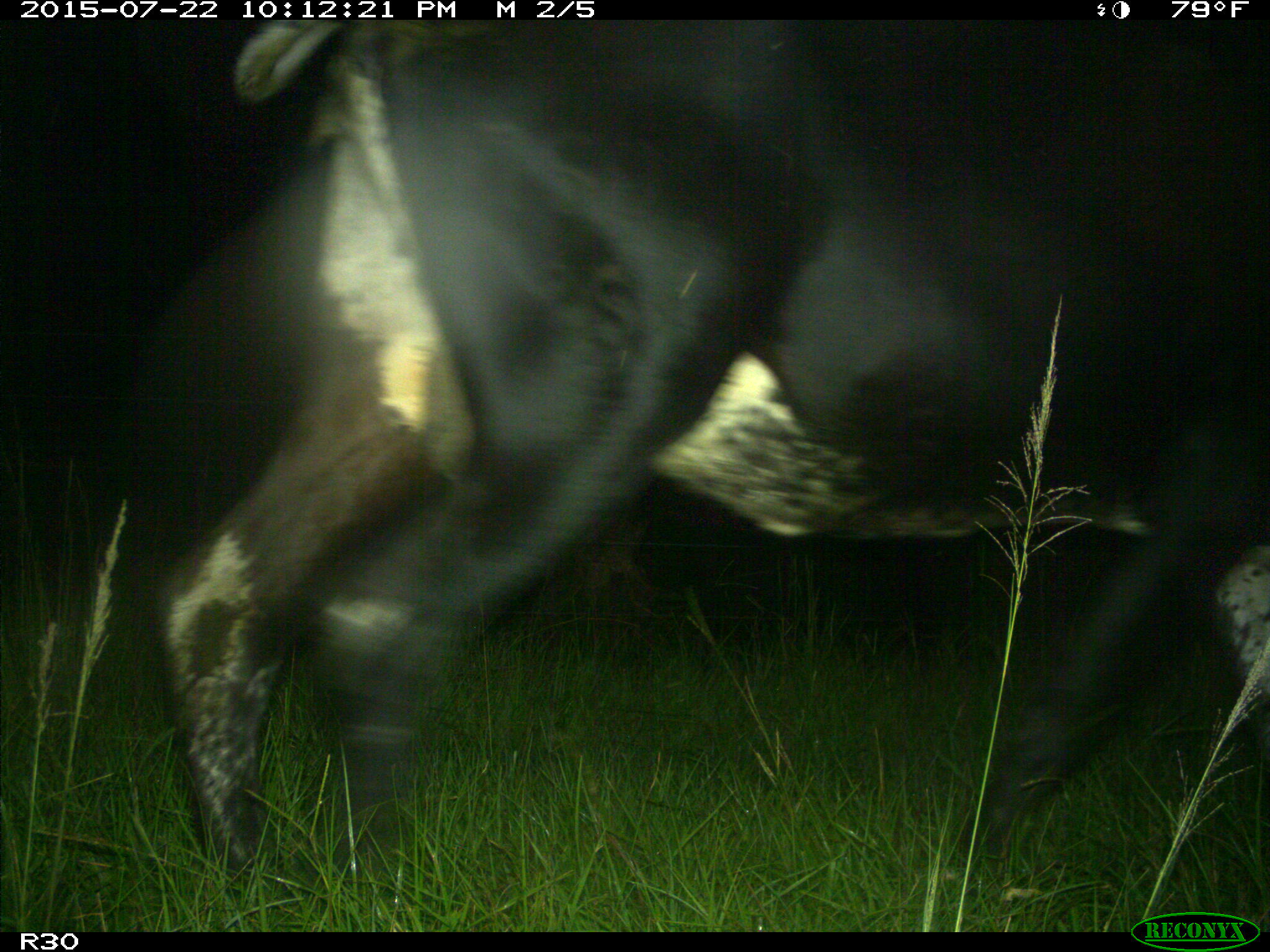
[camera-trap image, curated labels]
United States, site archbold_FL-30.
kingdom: Animalia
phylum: Chordata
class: Mammalia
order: Artiodactyla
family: Bovidae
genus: Bos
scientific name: Bos taurus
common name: domestic cow